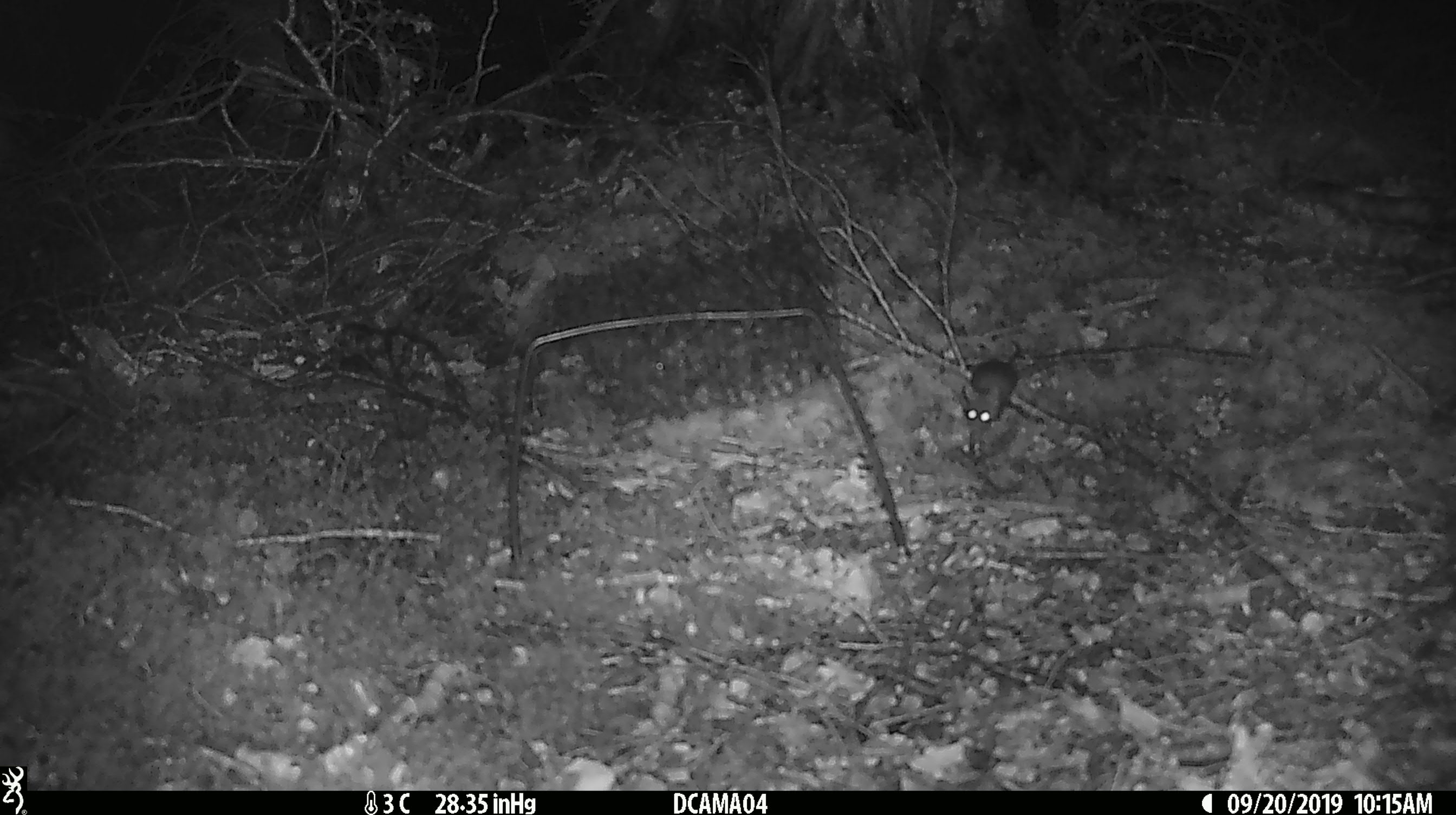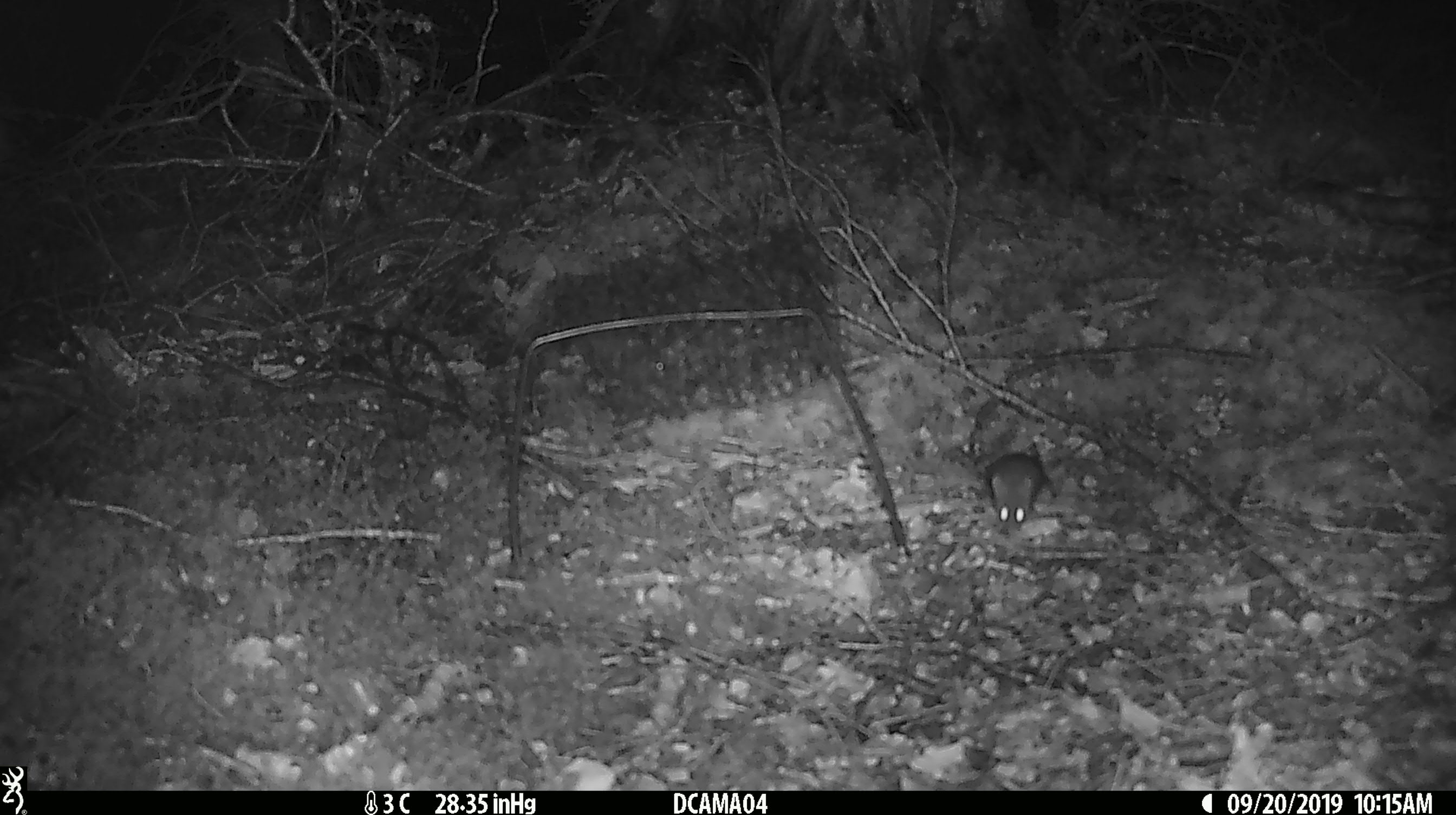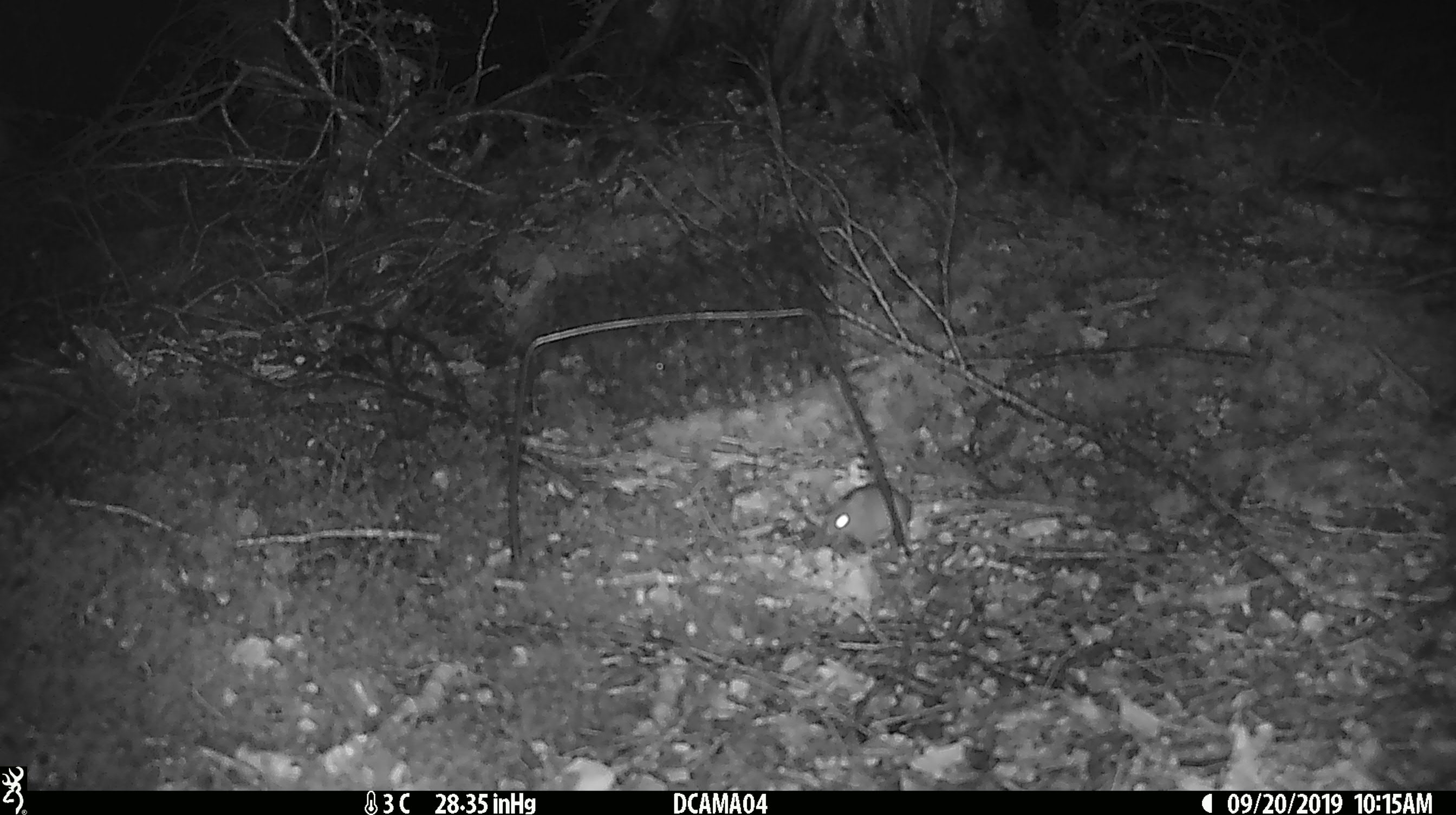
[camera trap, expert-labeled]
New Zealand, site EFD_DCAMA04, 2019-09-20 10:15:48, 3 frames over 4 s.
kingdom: Animalia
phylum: Chordata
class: Mammalia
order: Rodentia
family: Muridae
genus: Mus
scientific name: Mus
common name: mouse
Mouse (Mus).